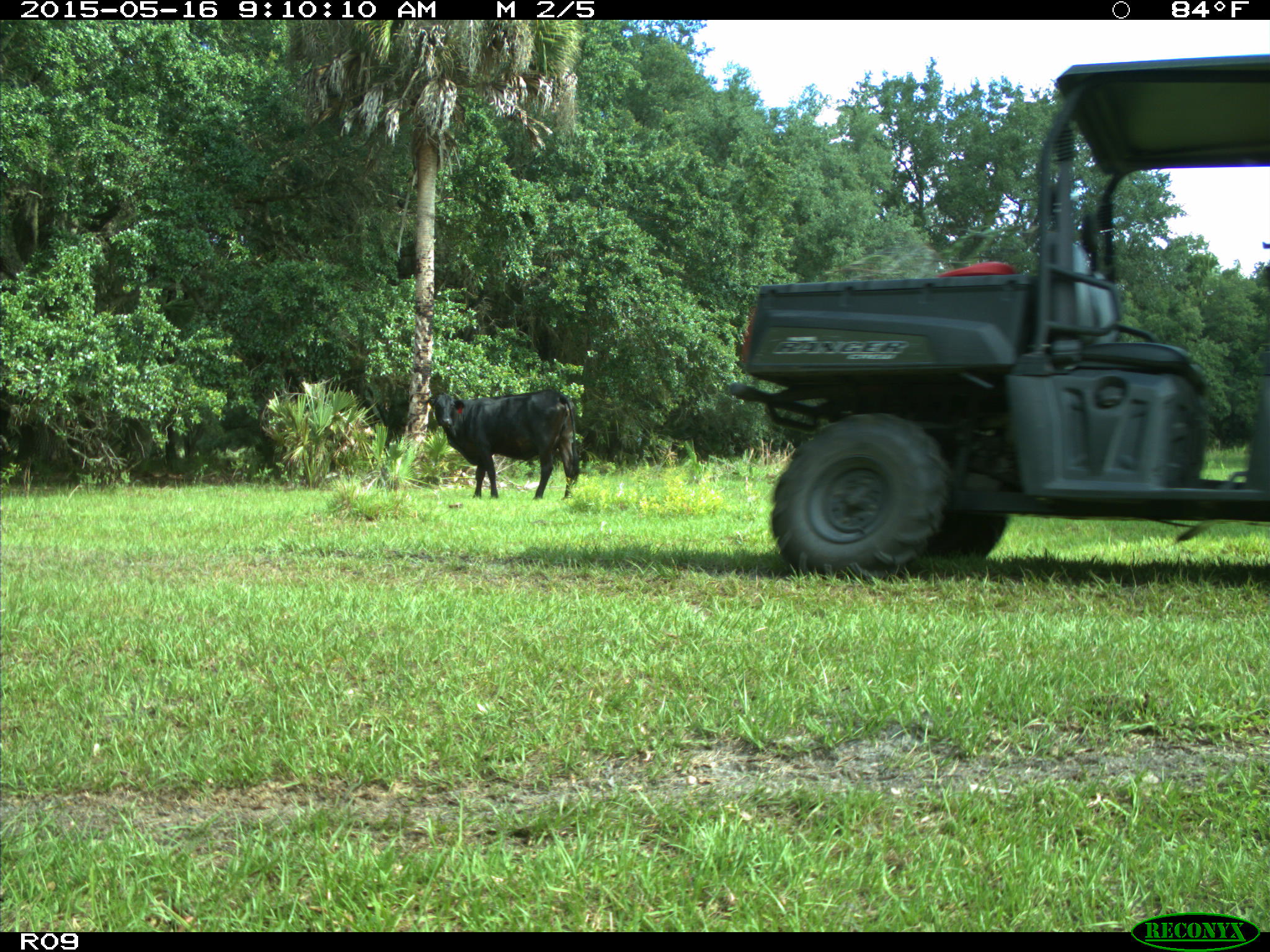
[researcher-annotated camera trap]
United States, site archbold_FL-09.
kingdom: Animalia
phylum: Chordata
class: Mammalia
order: Artiodactyla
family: Bovidae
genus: Bos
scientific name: Bos taurus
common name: domestic cow